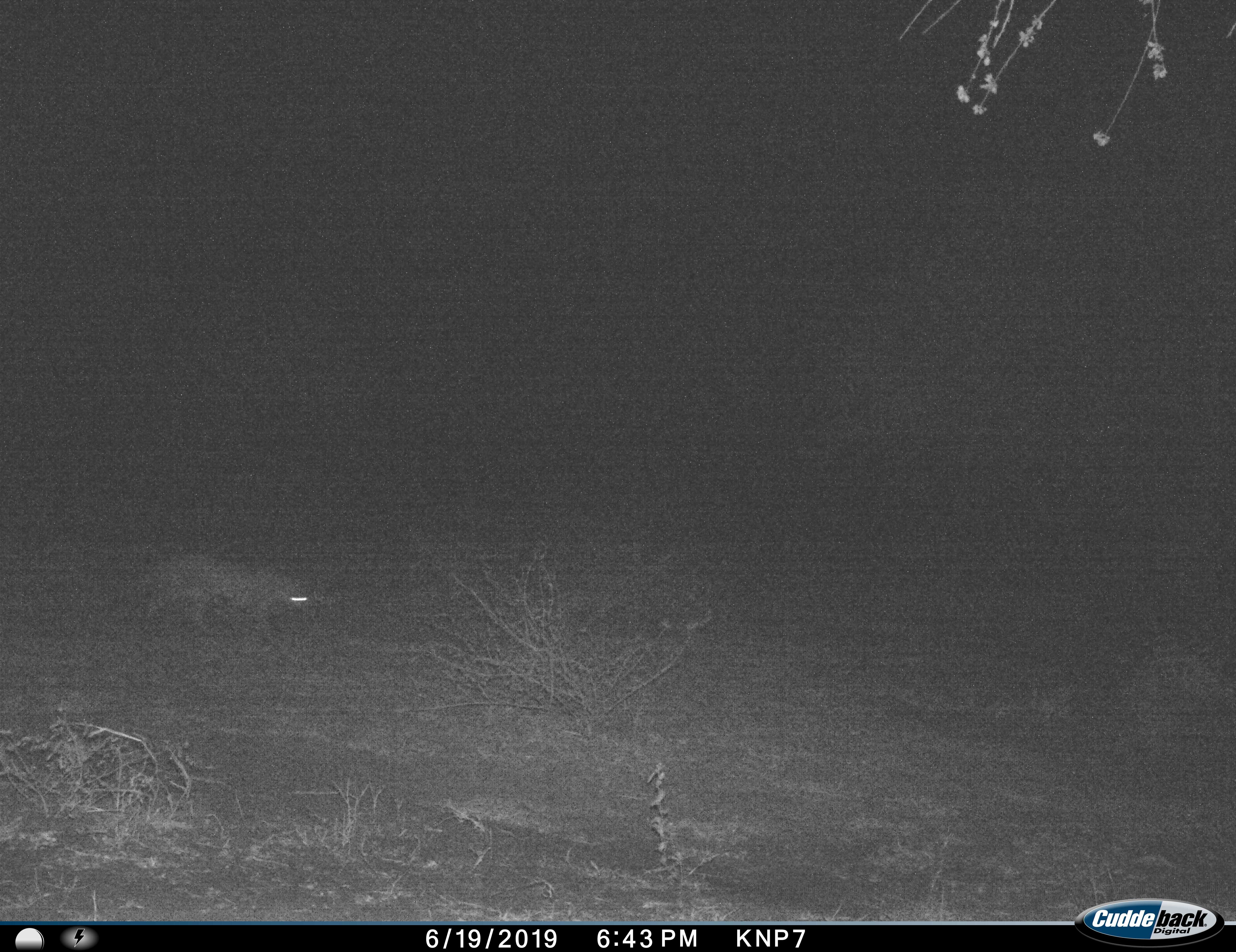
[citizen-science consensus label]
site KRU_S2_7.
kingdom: Animalia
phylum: Chordata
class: Mammalia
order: Carnivora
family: Felidae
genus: Panthera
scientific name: Panthera pardus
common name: leopard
Leopard (Panthera pardus), count 1. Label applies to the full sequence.